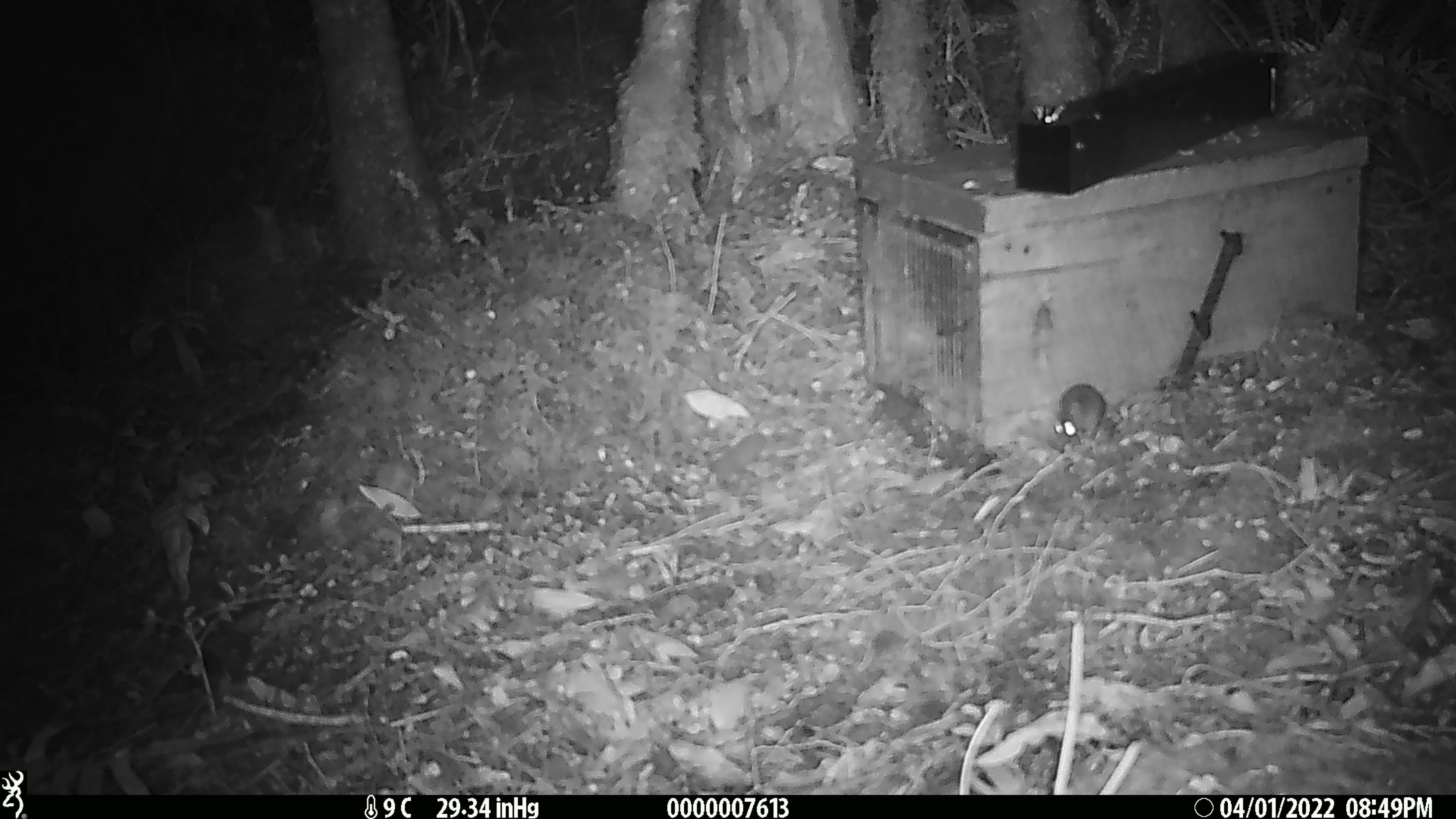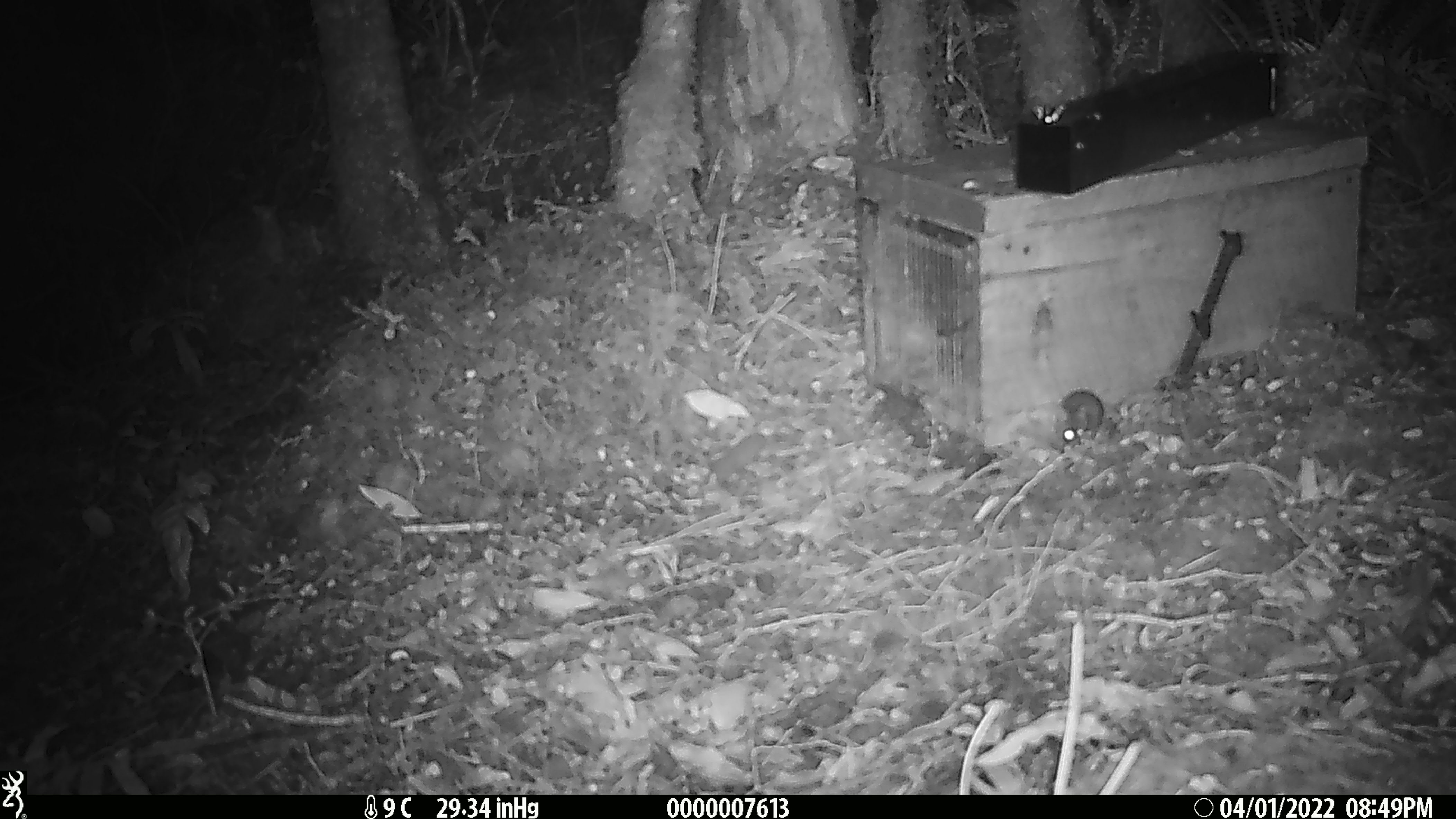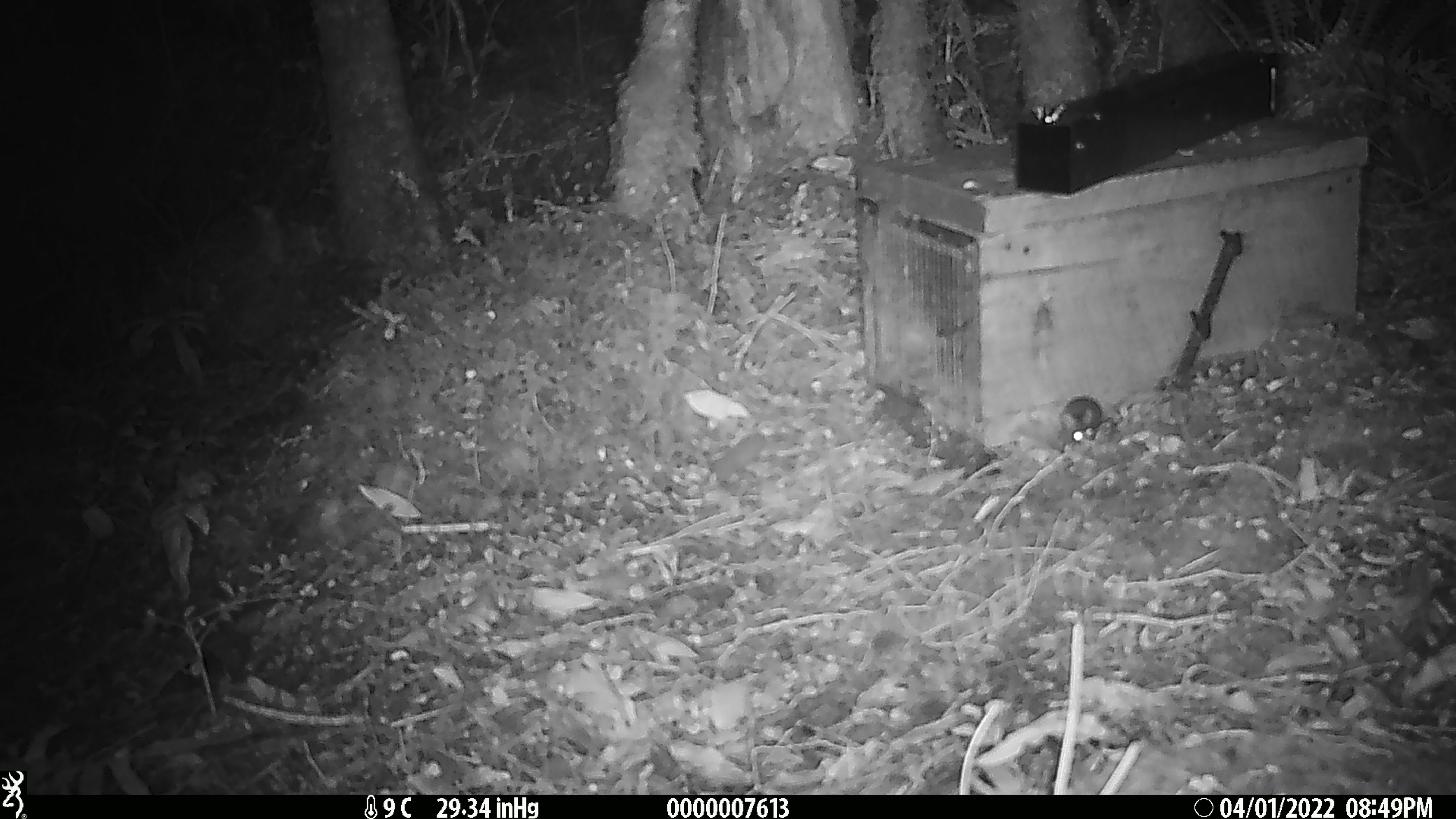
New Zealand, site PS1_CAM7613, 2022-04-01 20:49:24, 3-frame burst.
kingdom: Animalia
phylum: Chordata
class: Mammalia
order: Rodentia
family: Muridae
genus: Mus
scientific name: Mus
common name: mouse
Mouse (Mus).